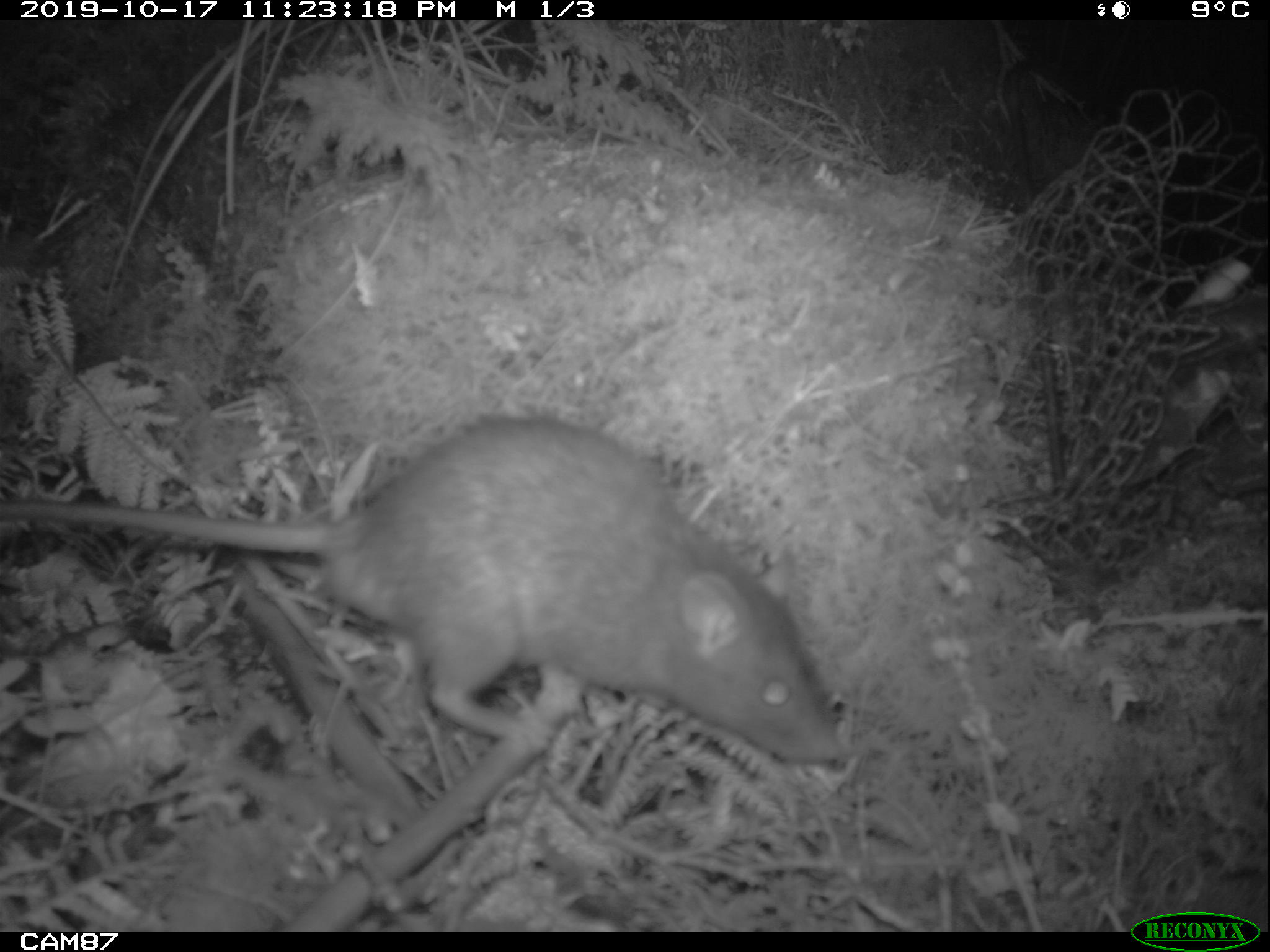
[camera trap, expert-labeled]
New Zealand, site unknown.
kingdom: Animalia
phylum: Chordata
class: Mammalia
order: Rodentia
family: Muridae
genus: Rattus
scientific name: Rattus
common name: rat